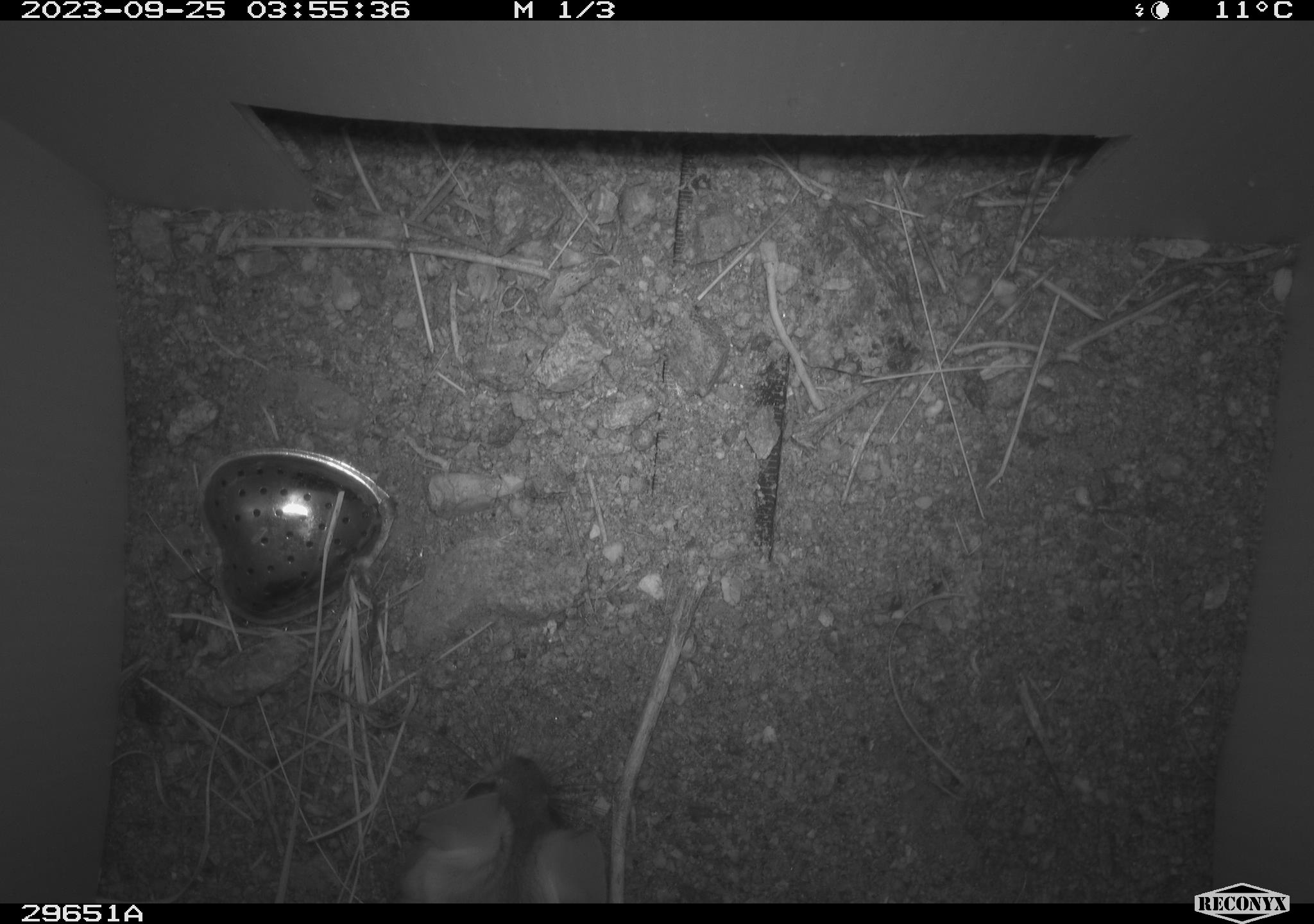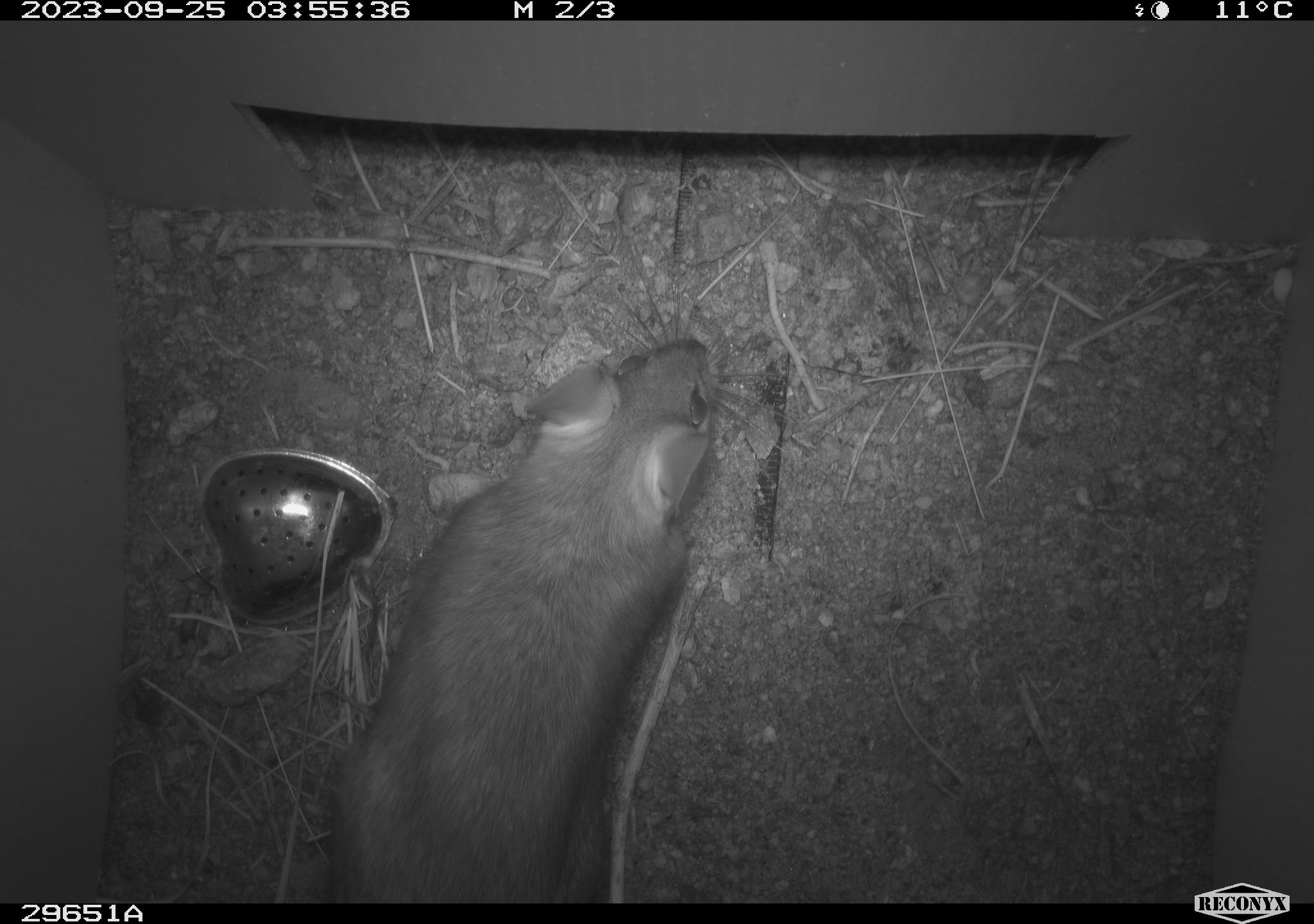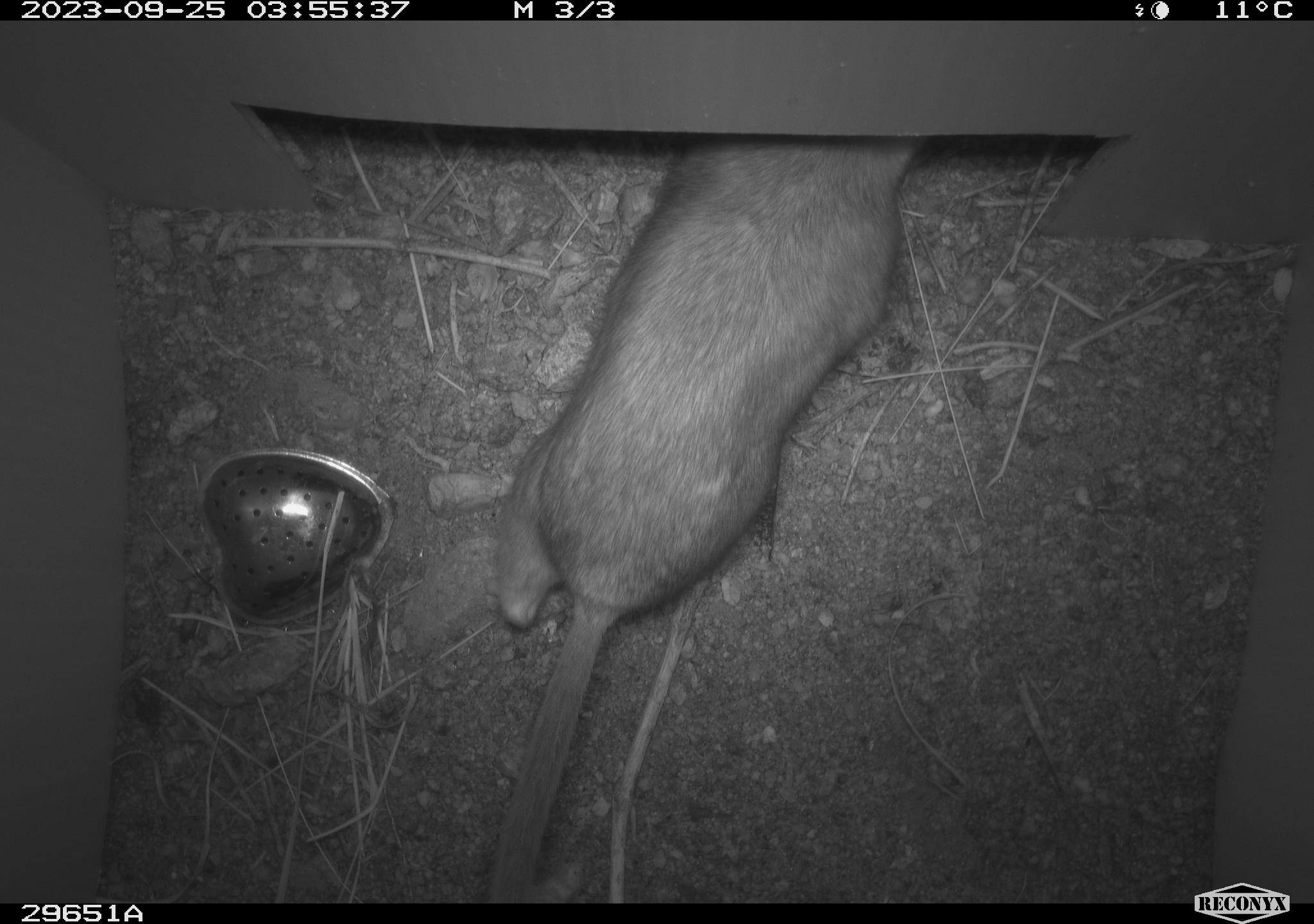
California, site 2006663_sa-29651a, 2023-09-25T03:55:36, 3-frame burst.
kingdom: Animalia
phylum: Chordata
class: Mammalia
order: Rodentia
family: Cricetidae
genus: Neotoma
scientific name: Neotoma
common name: pack rat or woodrat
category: neotoma species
Neotoma species (pack rat or woodrat) (Neotoma).